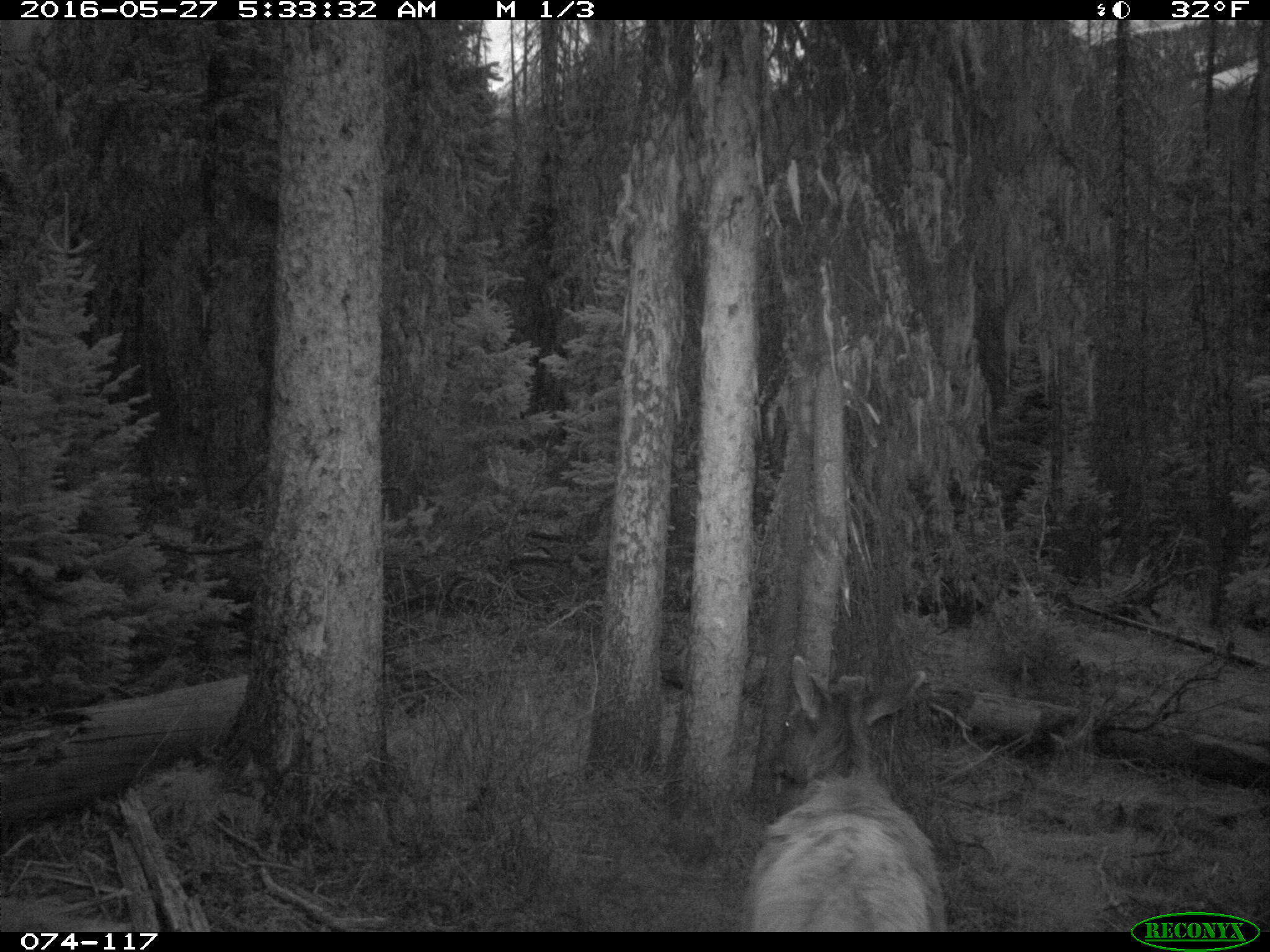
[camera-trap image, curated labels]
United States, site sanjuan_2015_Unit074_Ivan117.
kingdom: Animalia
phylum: Chordata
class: Mammalia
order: Artiodactyla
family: Cervidae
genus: Cervus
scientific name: Cervus elaphus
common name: red deer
Cervus elaphus (red deer).